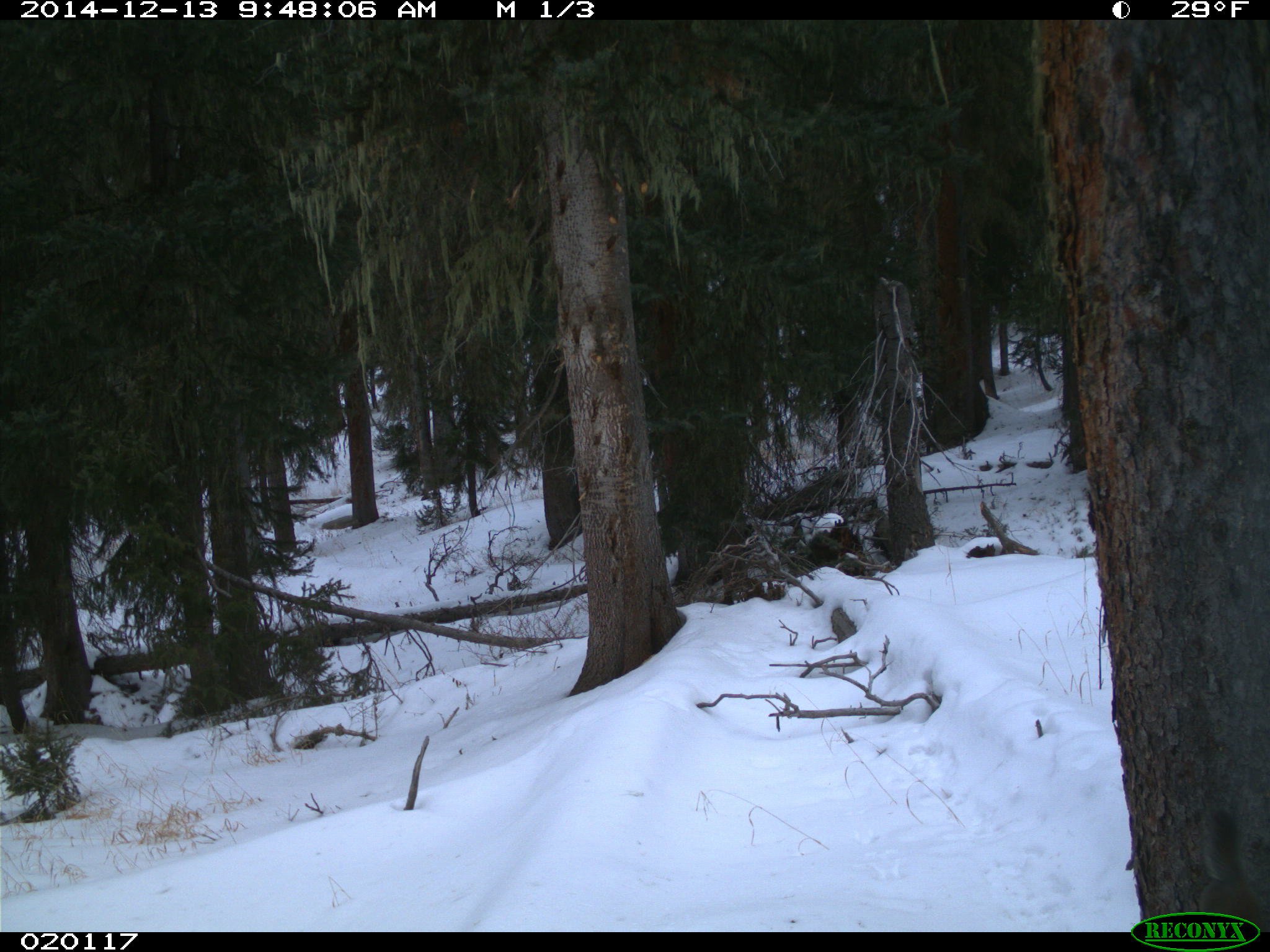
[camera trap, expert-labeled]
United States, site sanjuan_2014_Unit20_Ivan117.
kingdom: Animalia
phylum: Chordata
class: Mammalia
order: Rodentia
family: Sciuridae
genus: Tamiasciurus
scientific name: Tamiasciurus hudsonicus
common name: american red squirrel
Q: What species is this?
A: Tamiasciurus hudsonicus (american red squirrel).